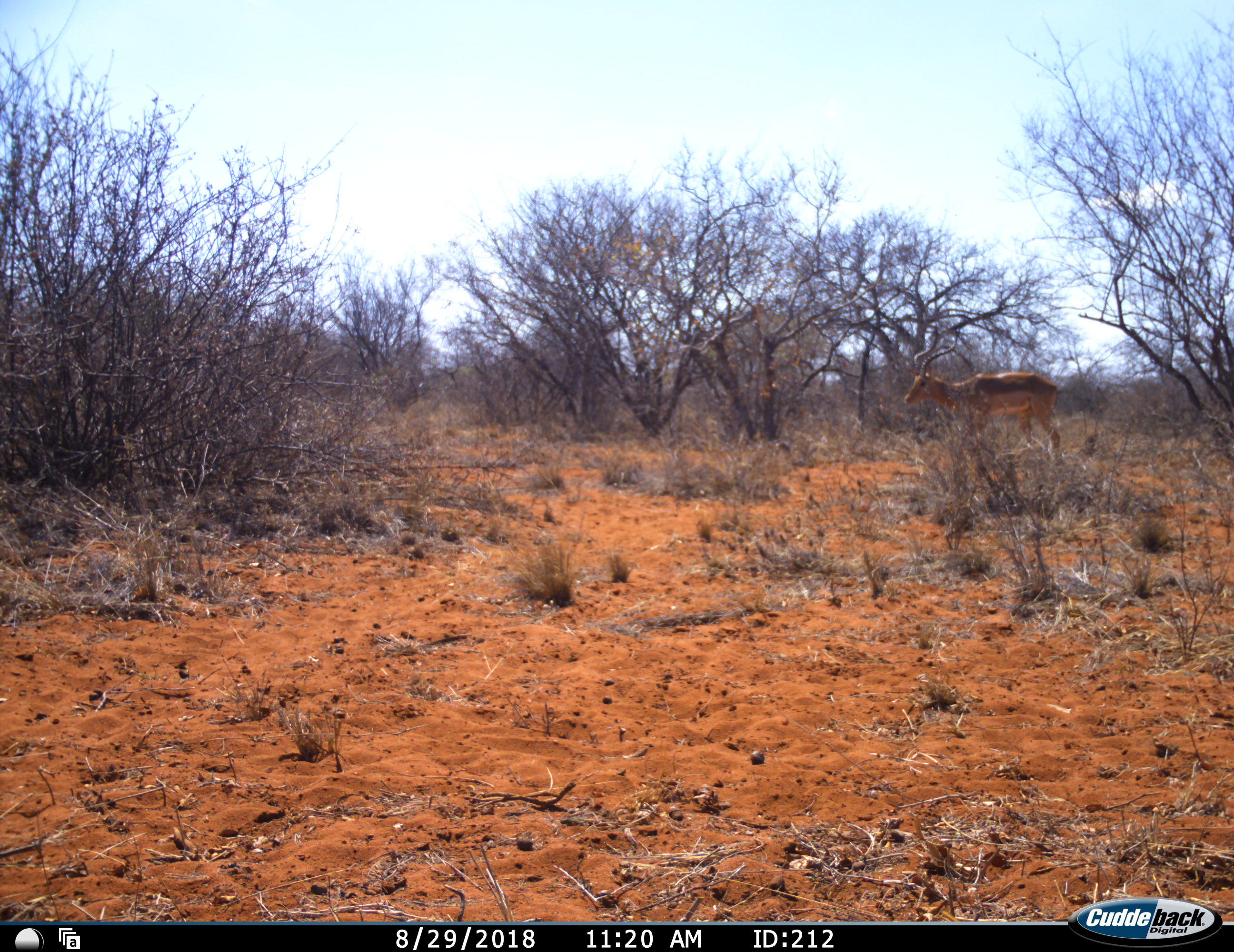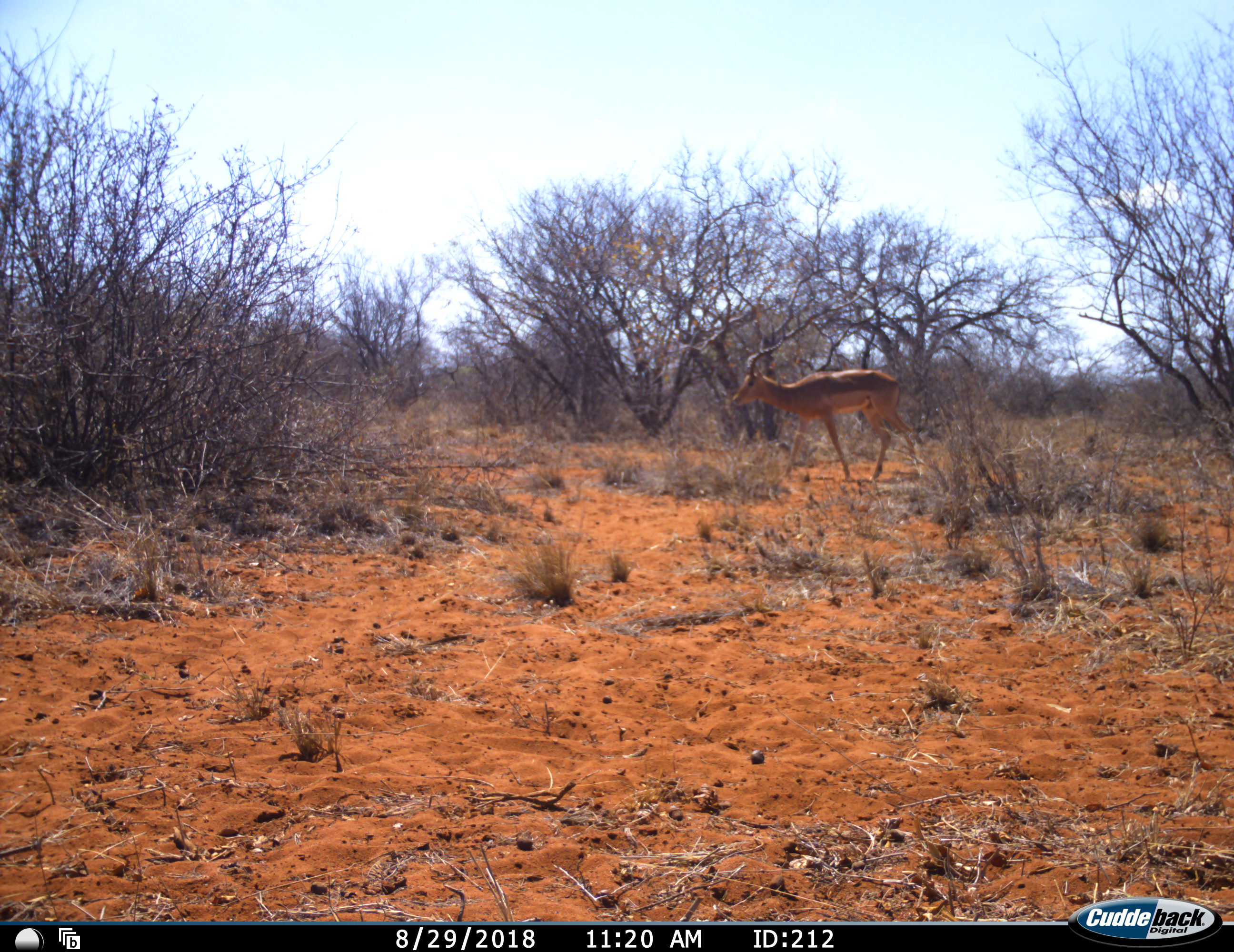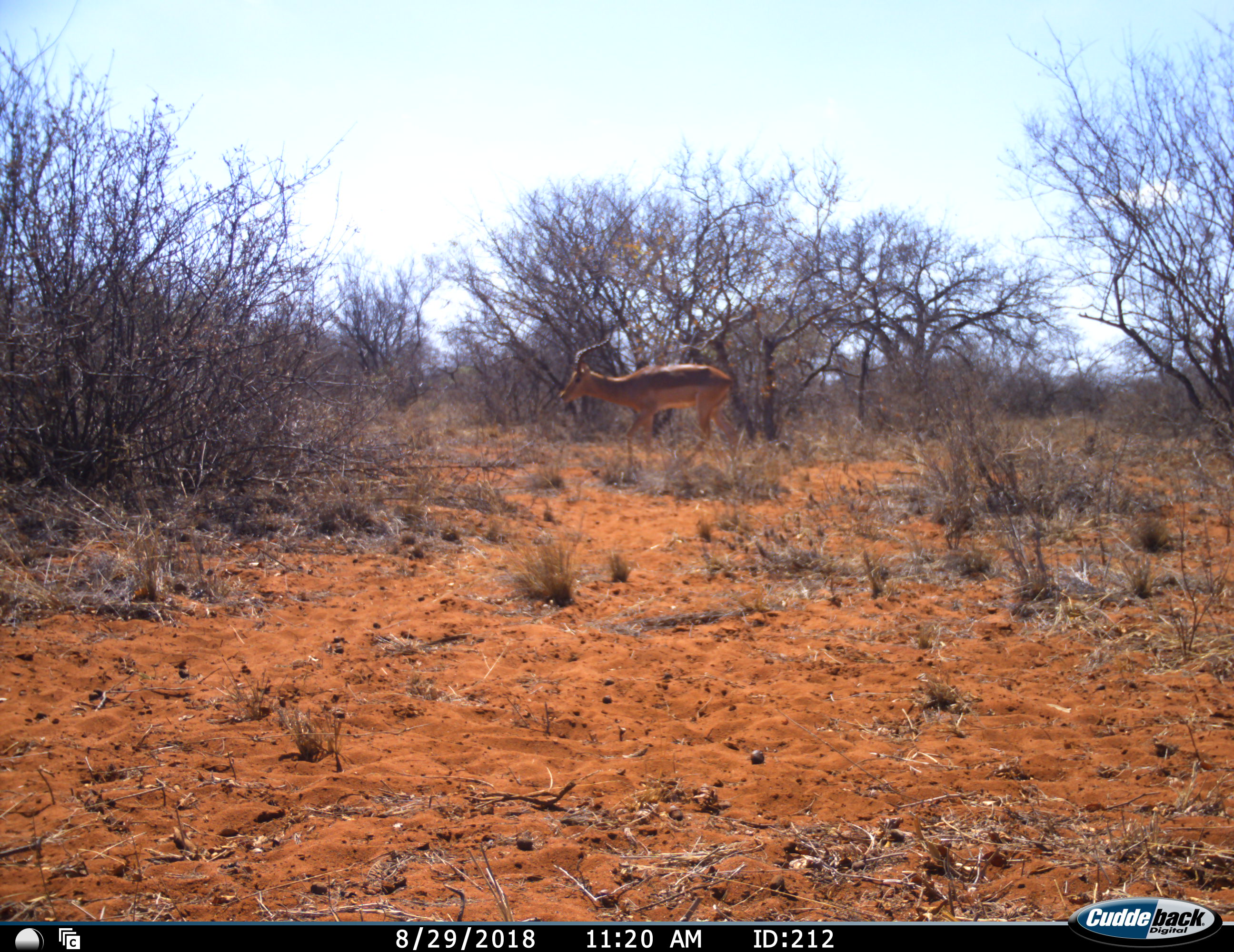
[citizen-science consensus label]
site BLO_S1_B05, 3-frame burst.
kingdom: Animalia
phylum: Chordata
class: Mammalia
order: Artiodactyla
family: Bovidae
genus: Aepyceros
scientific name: Aepyceros melampus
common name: impala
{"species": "impala (Aepyceros melampus)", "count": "1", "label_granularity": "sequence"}